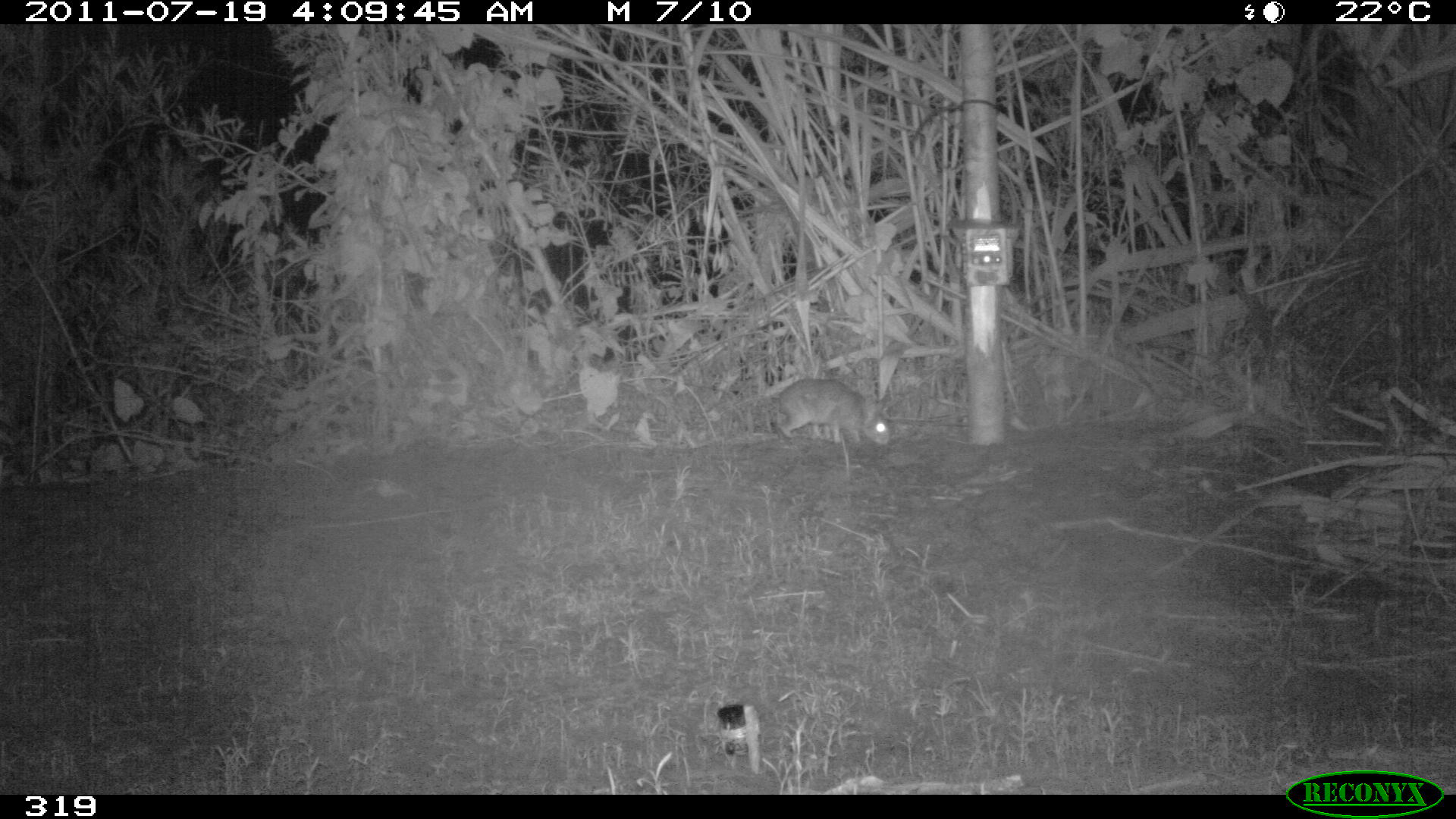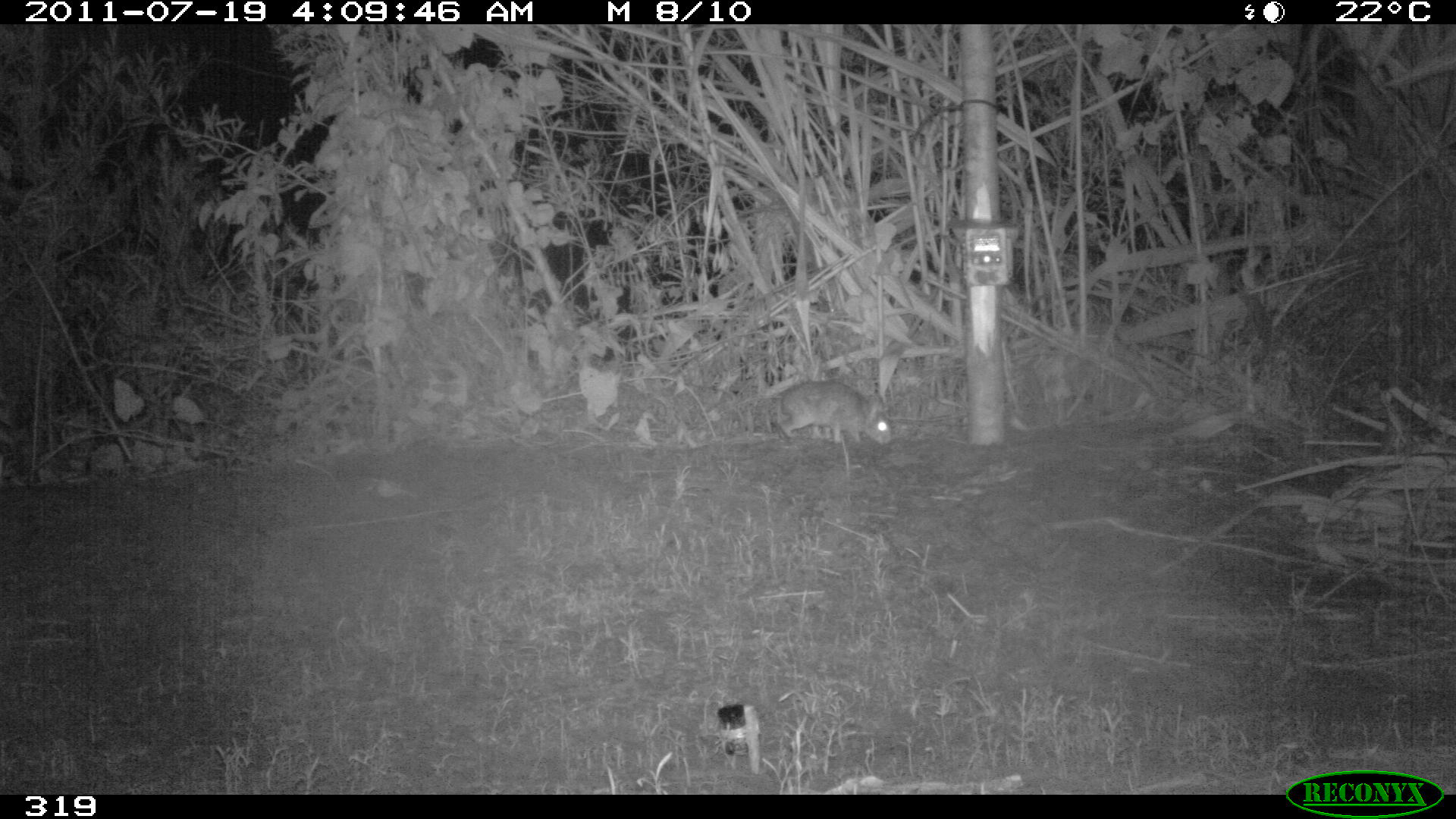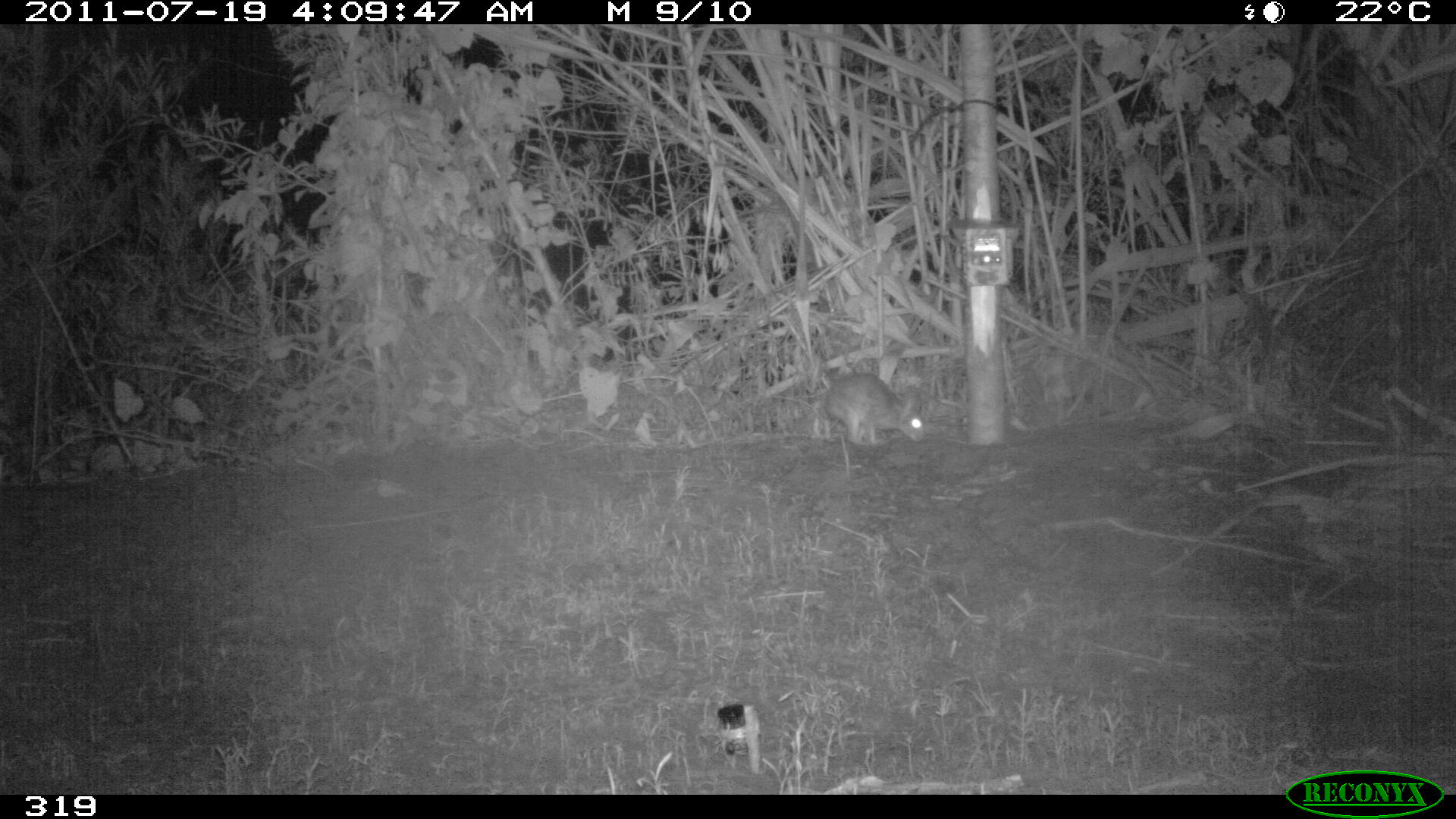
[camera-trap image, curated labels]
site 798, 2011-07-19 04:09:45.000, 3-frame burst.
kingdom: Animalia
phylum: Chordata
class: Mammalia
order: Lagomorpha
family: Leporidae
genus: Sylvilagus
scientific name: Sylvilagus brasiliensis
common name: tapeti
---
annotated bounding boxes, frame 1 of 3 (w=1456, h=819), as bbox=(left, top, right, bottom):
sylvilagus brasiliensis: bbox=(776, 377, 890, 445)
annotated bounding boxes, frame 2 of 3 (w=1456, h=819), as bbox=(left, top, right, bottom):
sylvilagus brasiliensis: bbox=(779, 379, 893, 445)